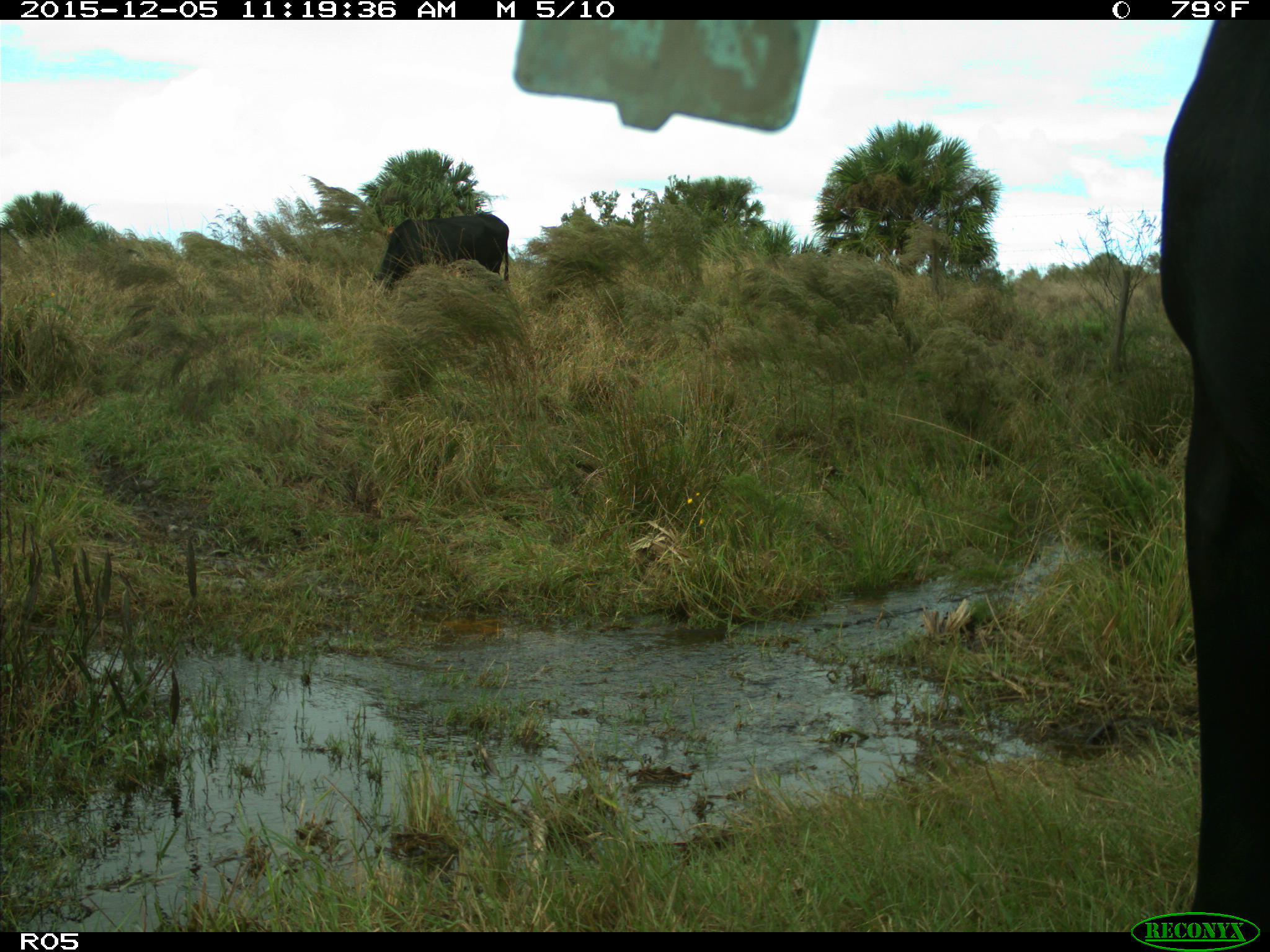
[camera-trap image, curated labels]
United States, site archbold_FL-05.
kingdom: Animalia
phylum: Chordata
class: Mammalia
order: Artiodactyla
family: Bovidae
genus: Bos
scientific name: Bos taurus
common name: domestic cow